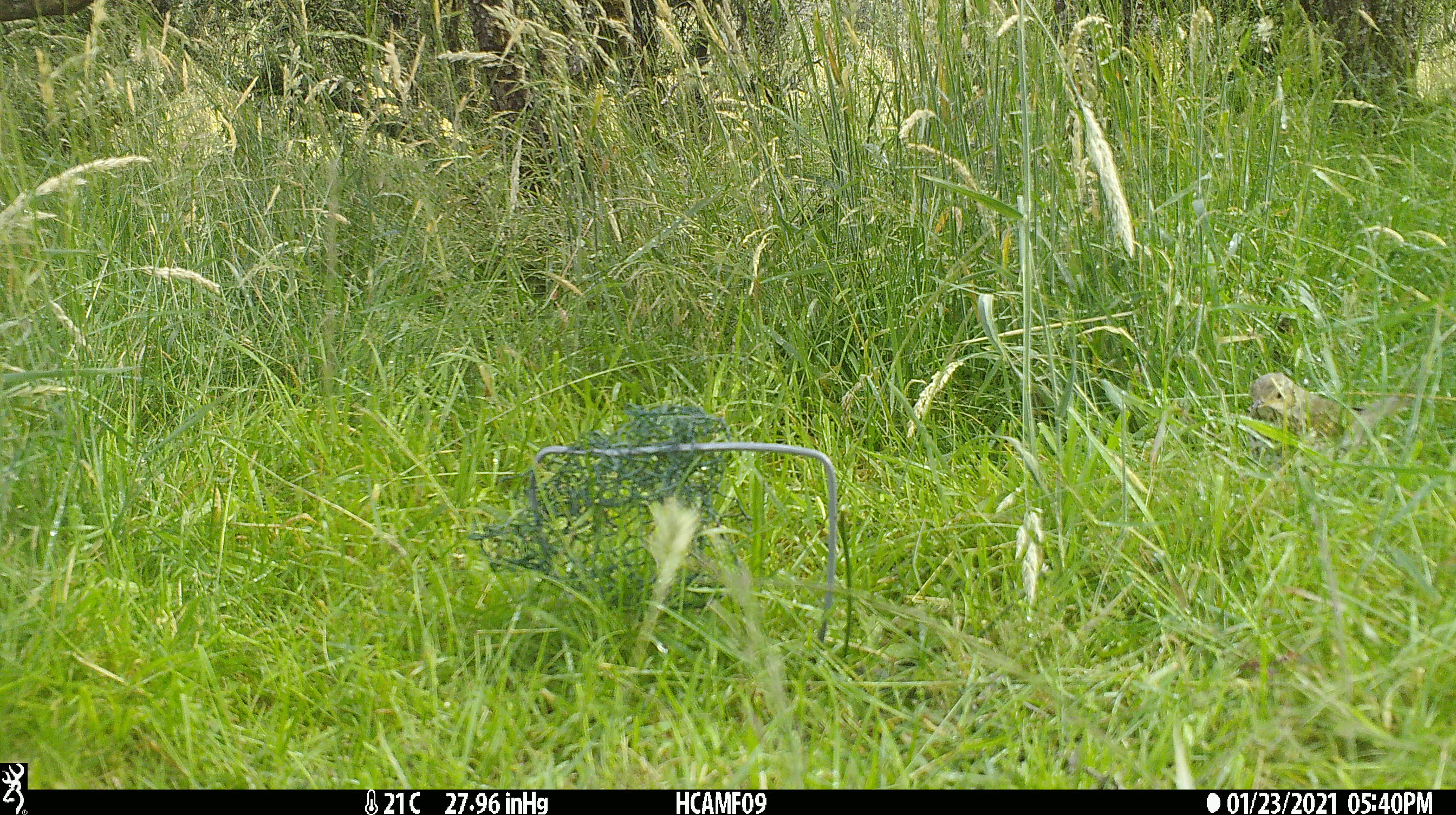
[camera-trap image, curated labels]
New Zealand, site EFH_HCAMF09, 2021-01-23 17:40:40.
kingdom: Animalia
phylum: Chordata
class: Aves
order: Passeriformes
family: Turdidae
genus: Turdus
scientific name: Turdus philomelos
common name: song thrush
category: thrush